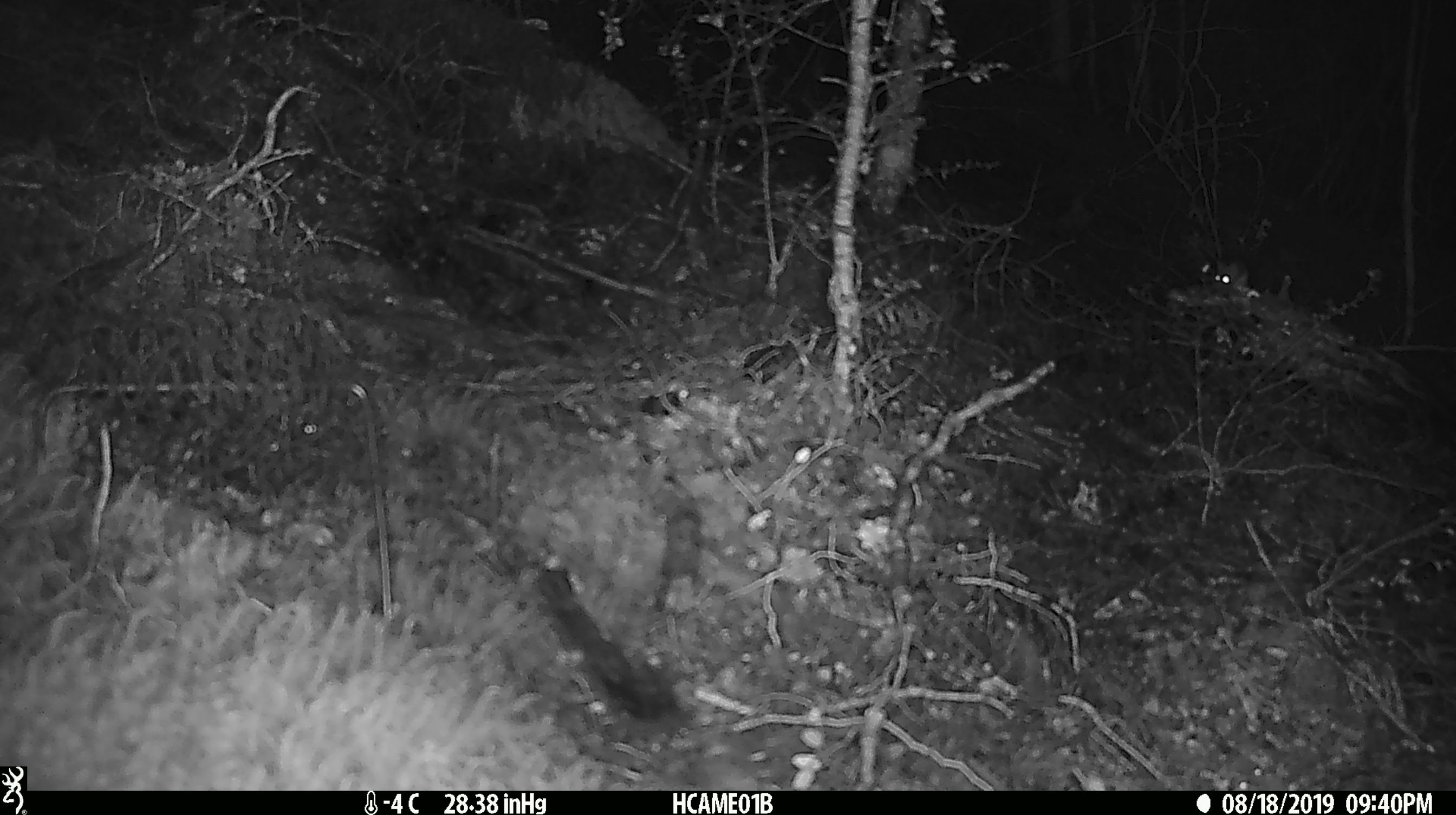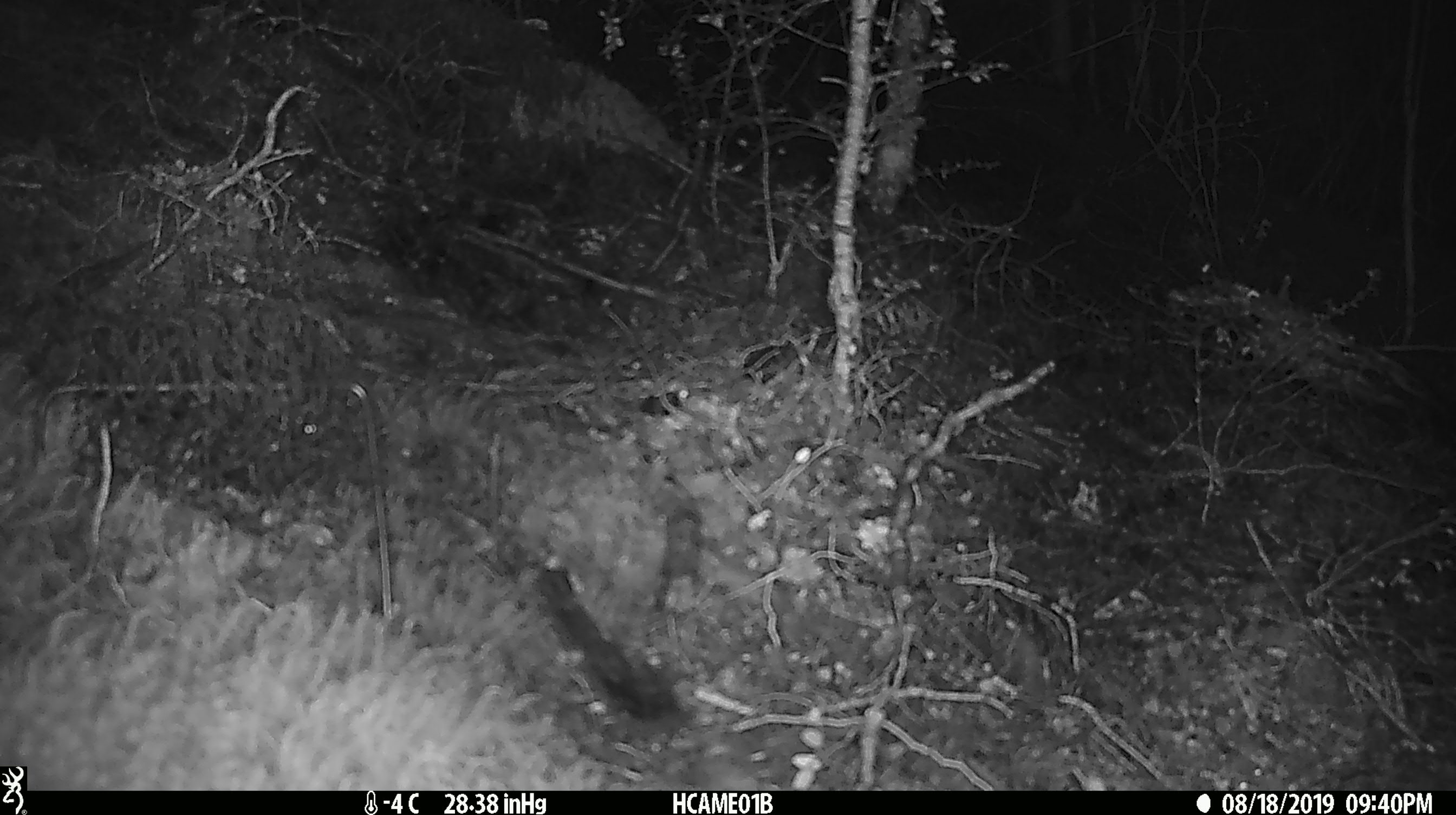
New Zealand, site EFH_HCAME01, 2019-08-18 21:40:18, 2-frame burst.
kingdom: Animalia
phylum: Chordata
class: Mammalia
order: Rodentia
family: Muridae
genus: Mus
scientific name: Mus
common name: mouse